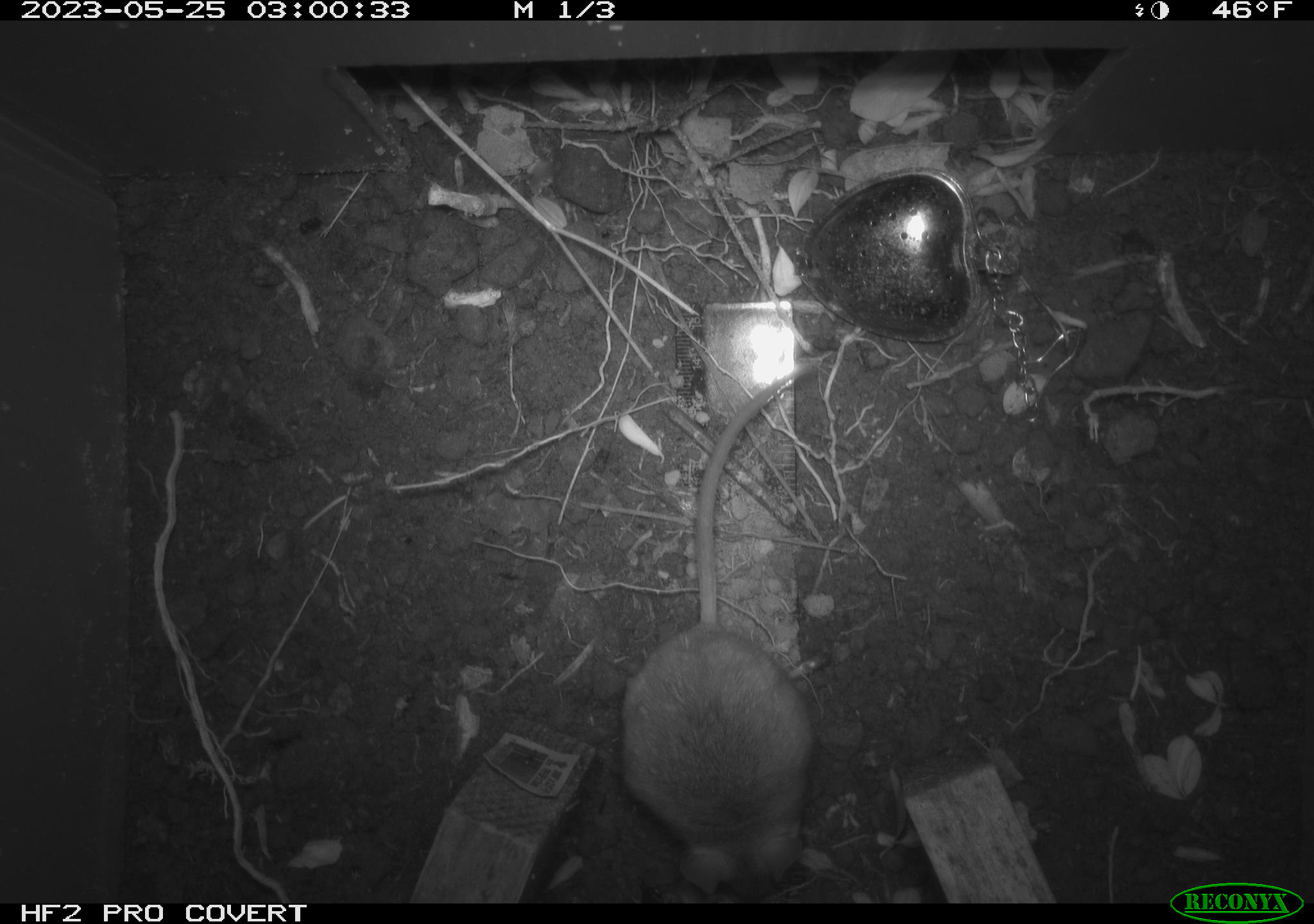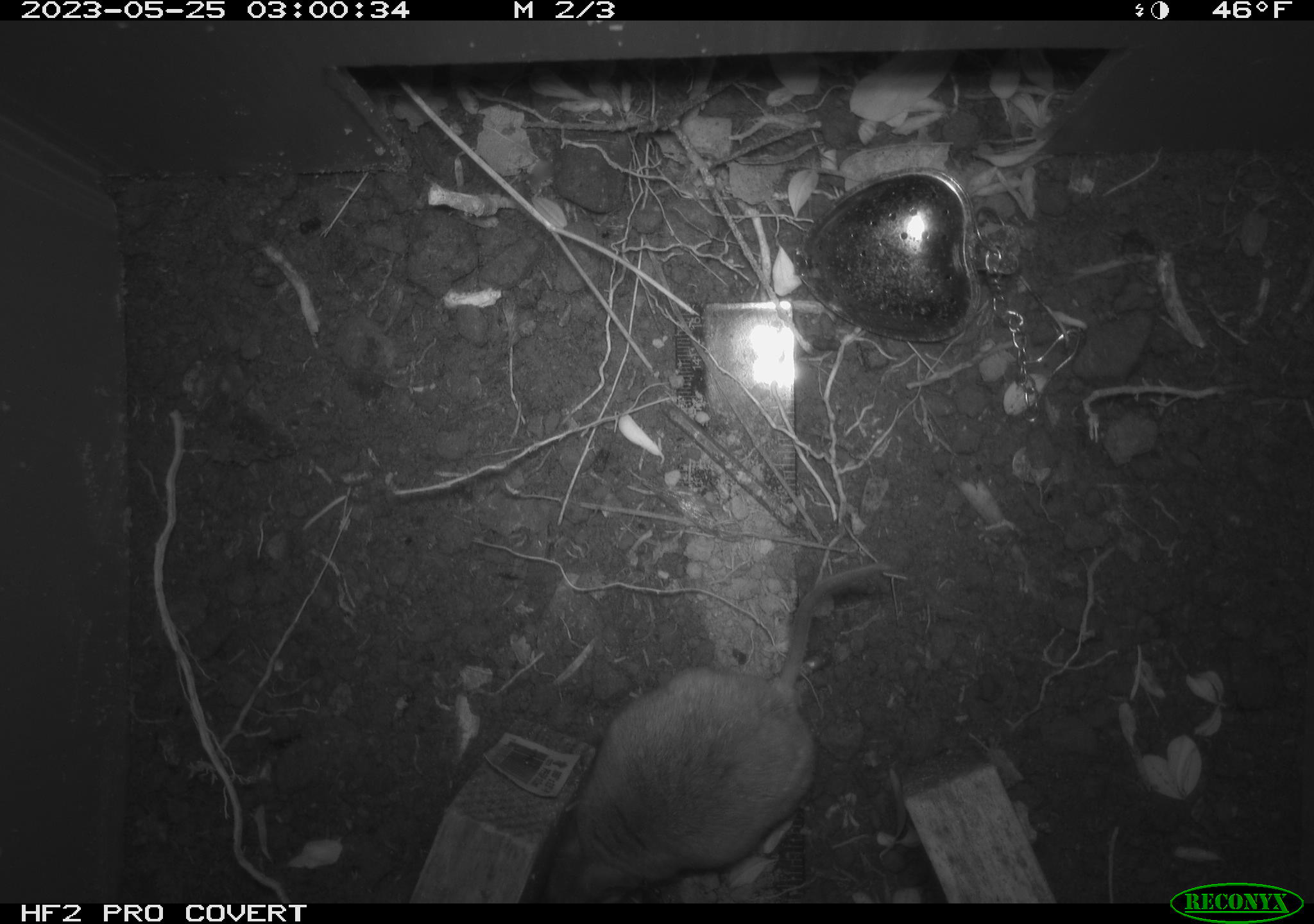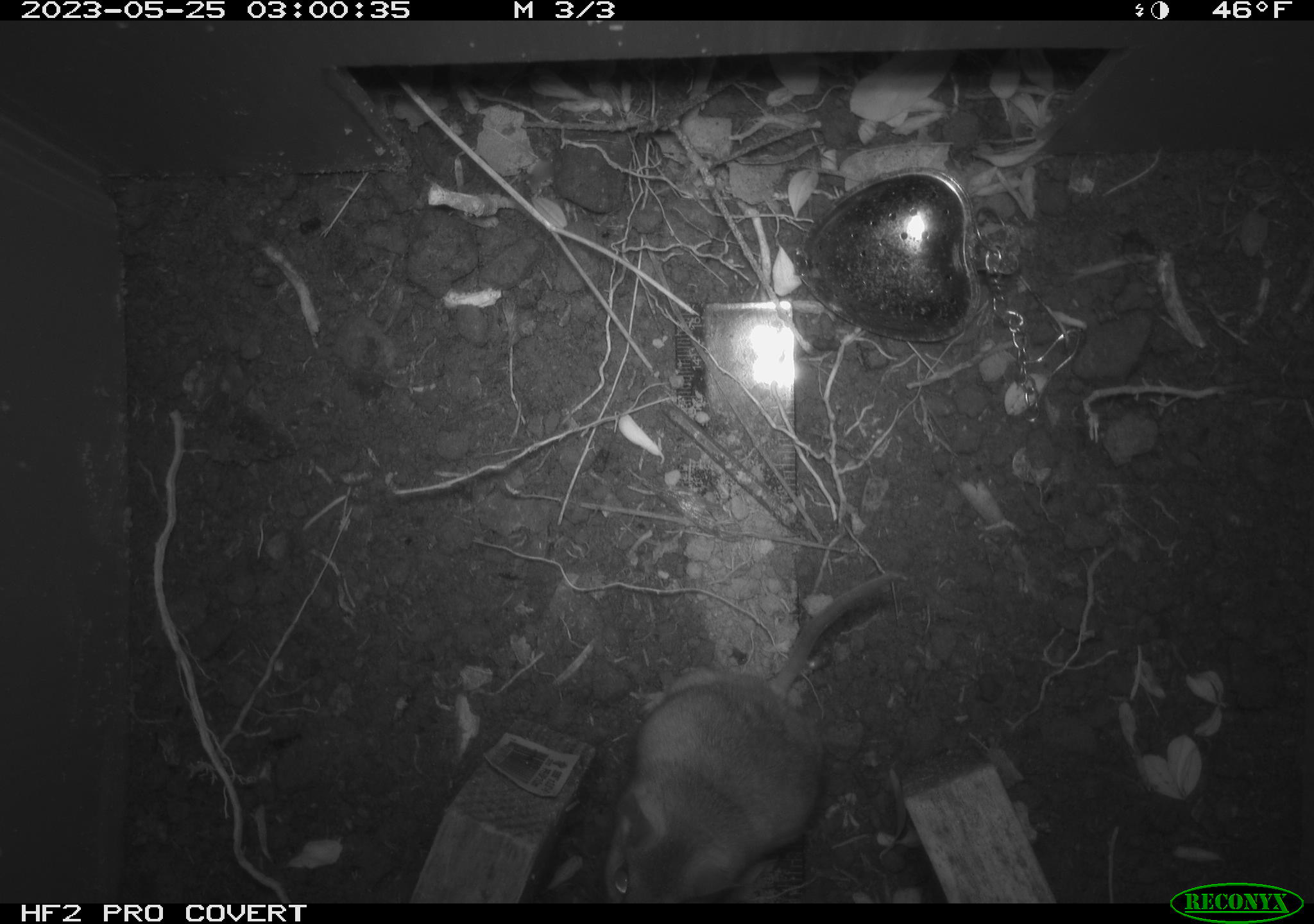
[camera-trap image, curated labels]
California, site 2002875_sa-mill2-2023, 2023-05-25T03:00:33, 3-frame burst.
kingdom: Animalia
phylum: Chordata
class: Mammalia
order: Rodentia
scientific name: Rodentia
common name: mouse species